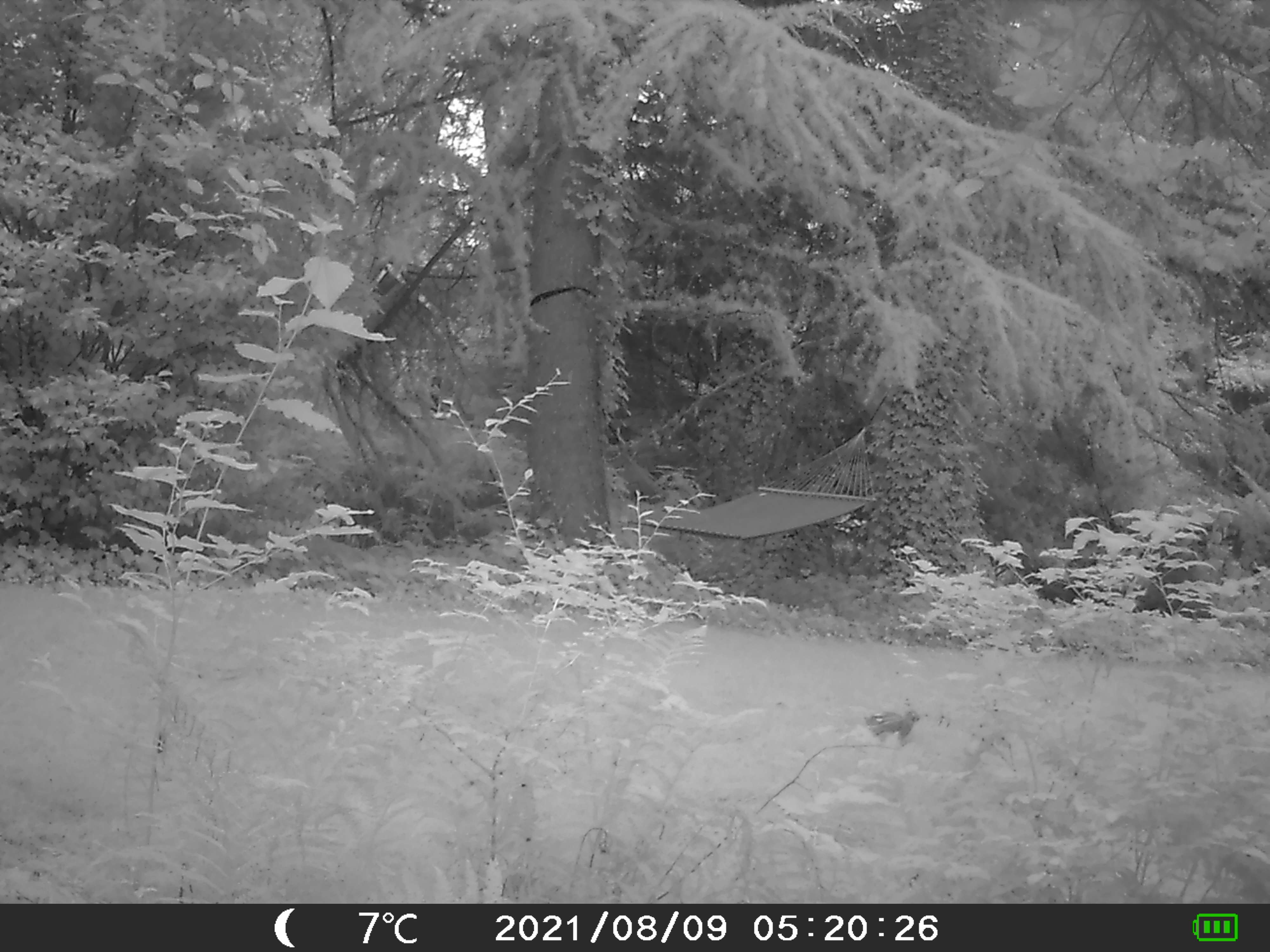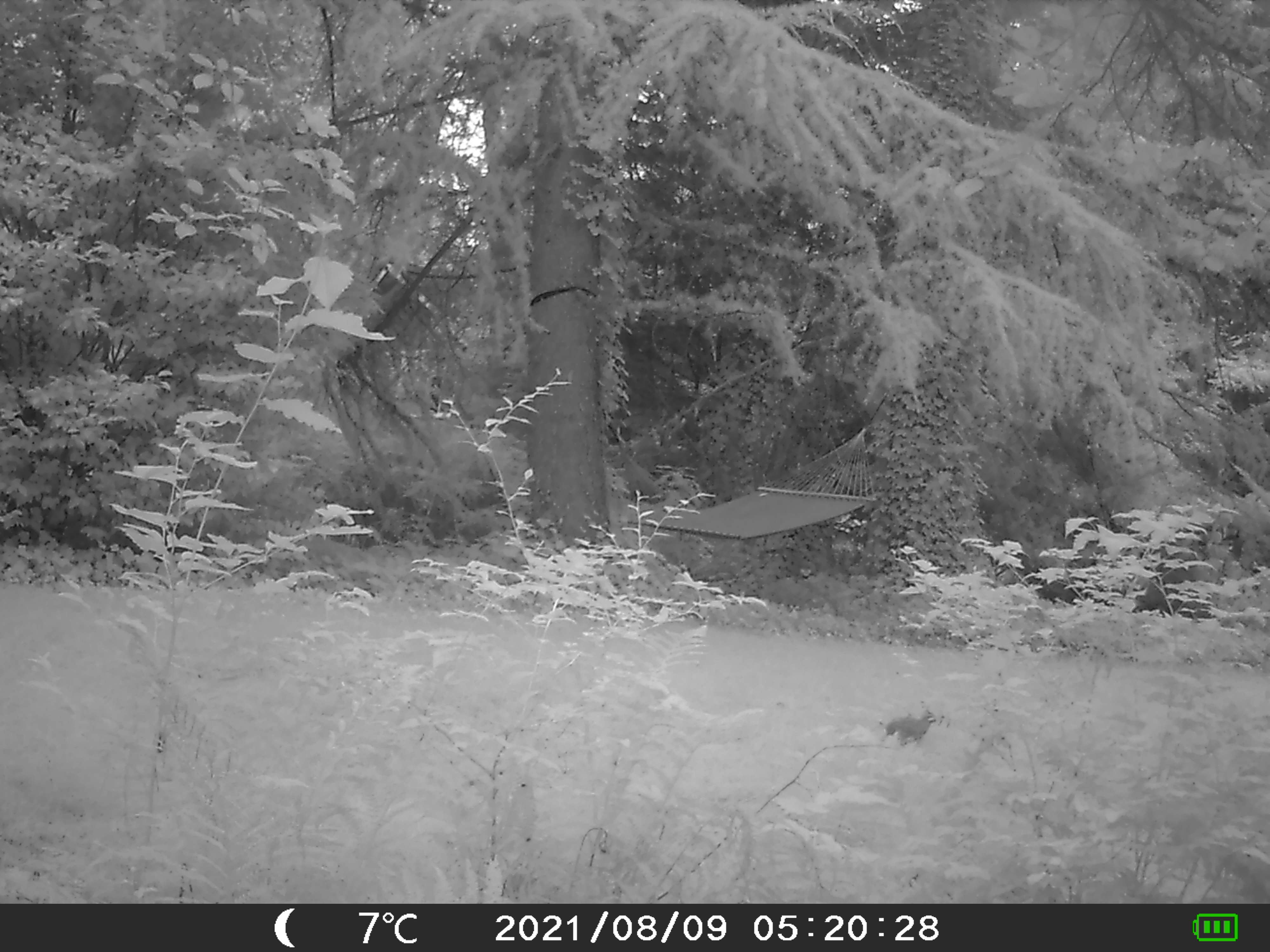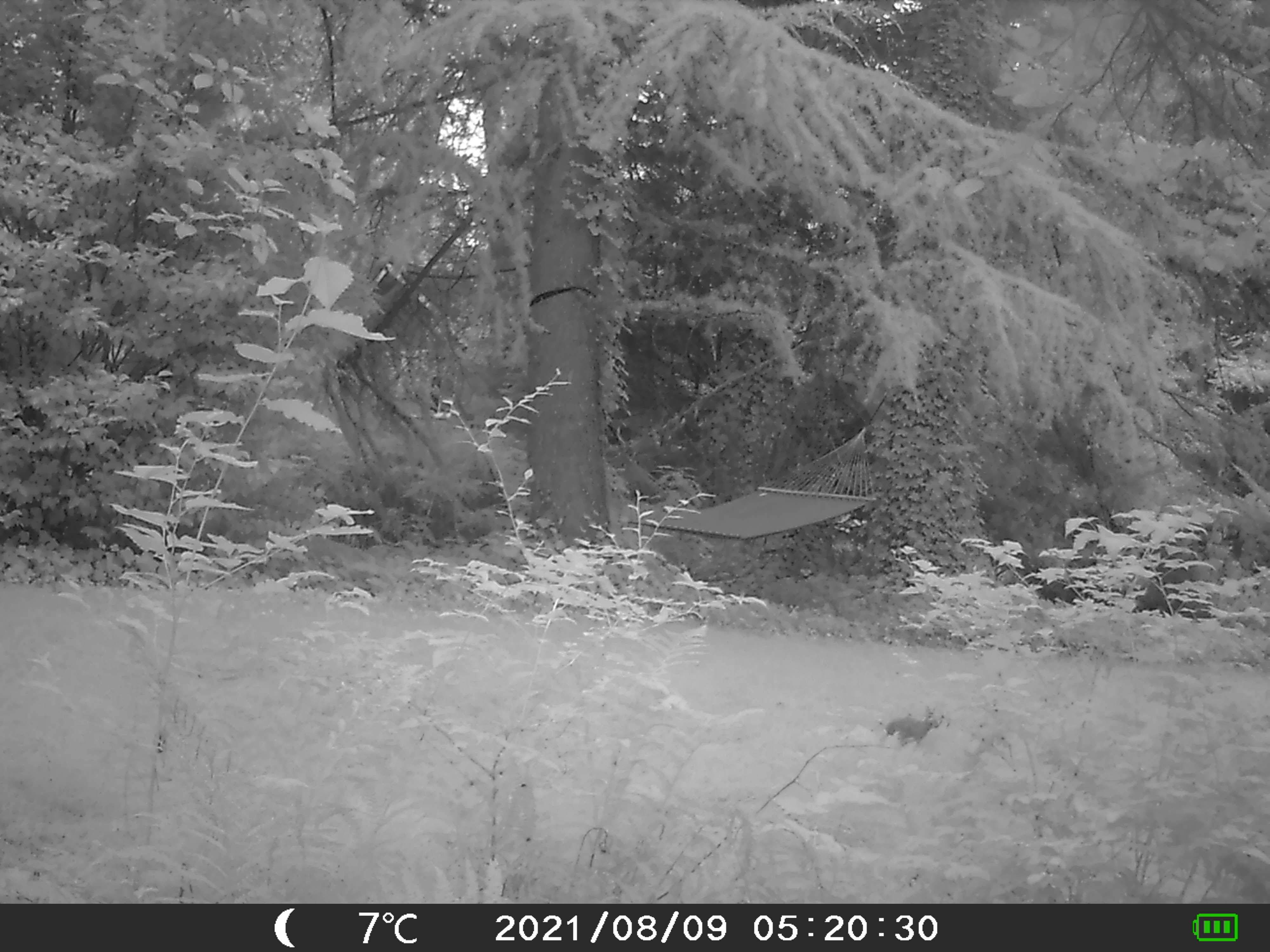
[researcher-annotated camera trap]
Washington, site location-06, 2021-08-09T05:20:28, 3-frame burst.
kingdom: Animalia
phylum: Chordata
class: Mammalia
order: Lagomorpha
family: Leporidae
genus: Sylvilagus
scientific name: Sylvilagus floridanus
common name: eastern cottontail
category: rabbit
Rabbit (eastern cottontail) (Sylvilagus floridanus).